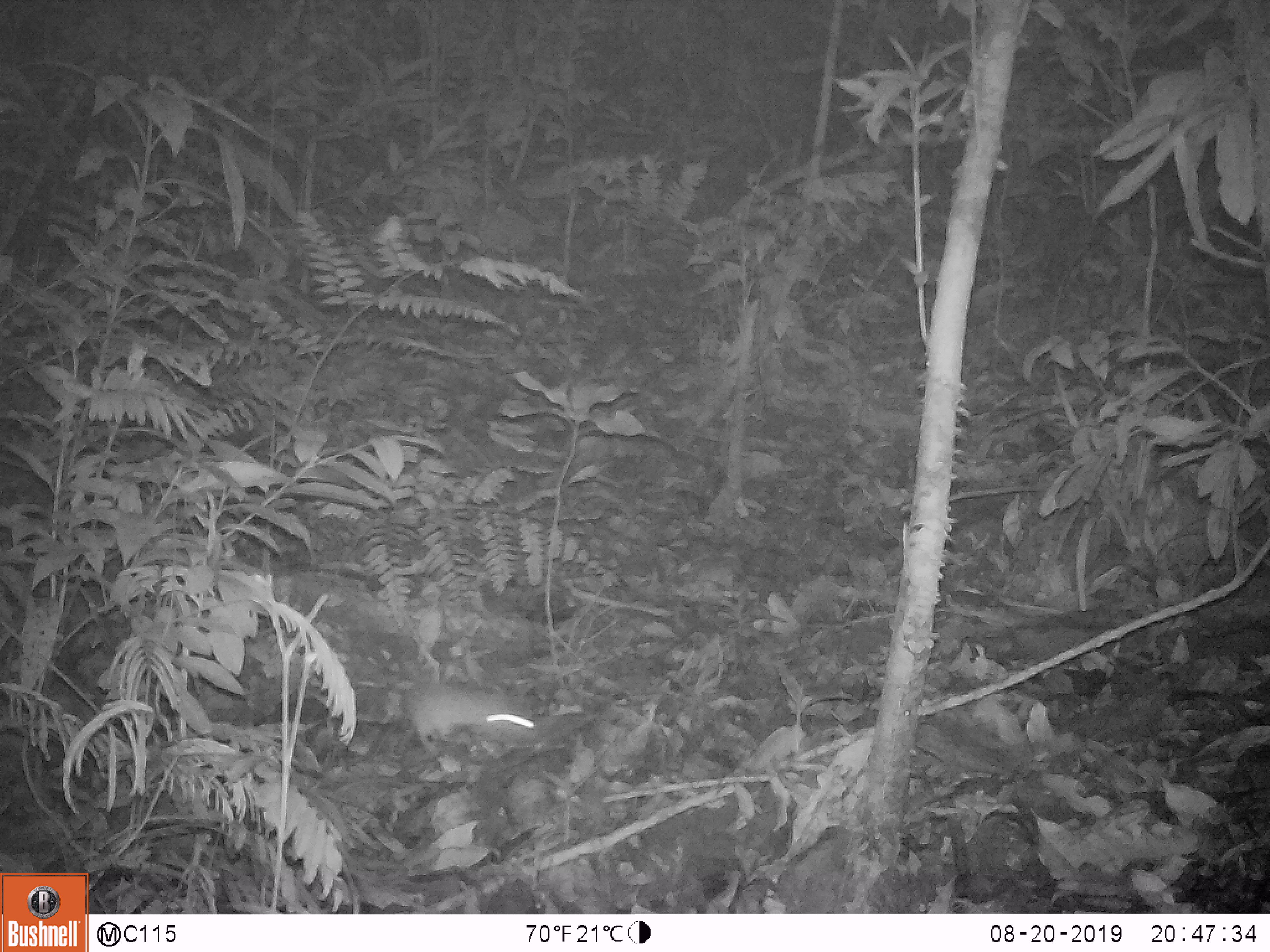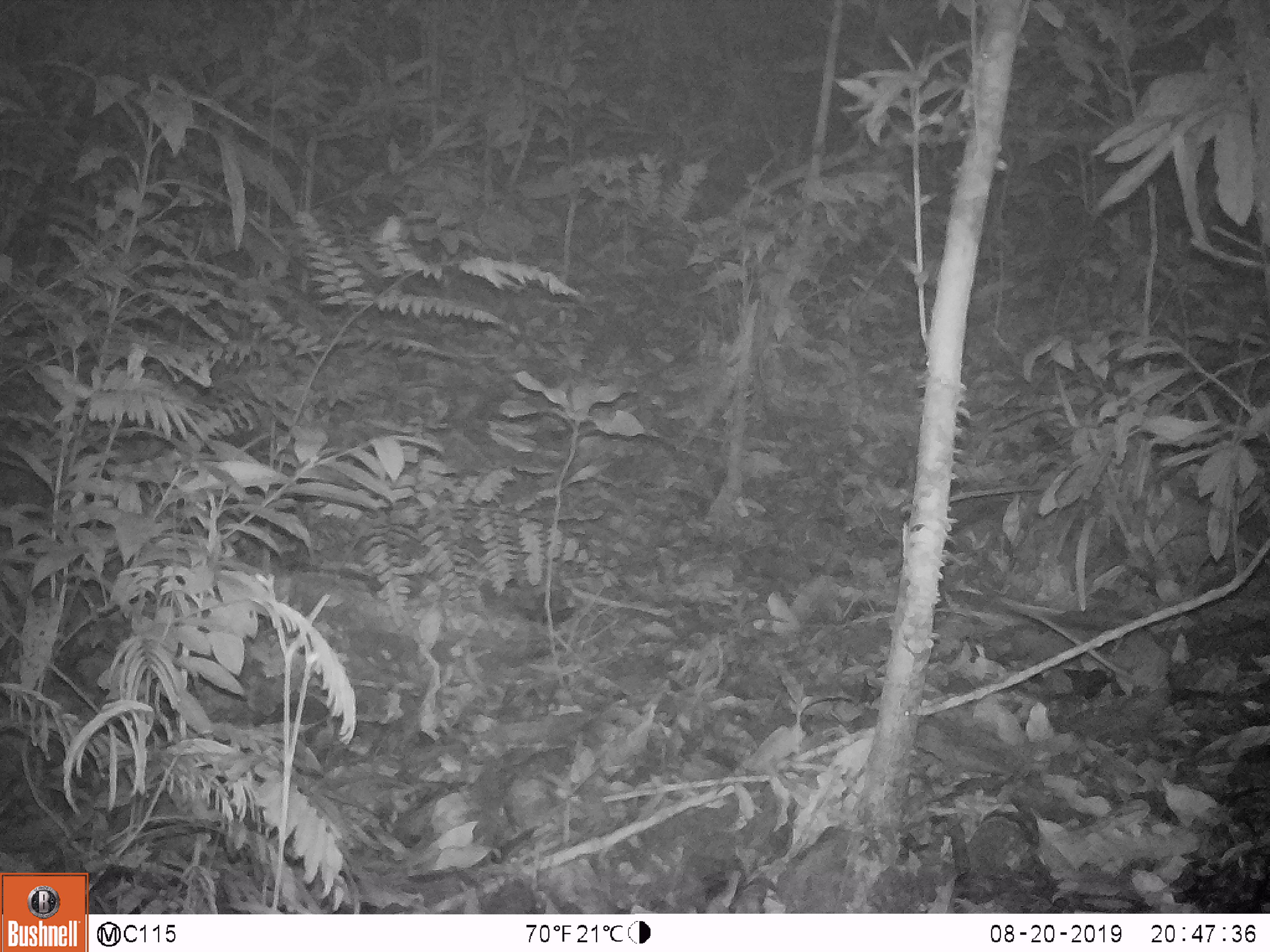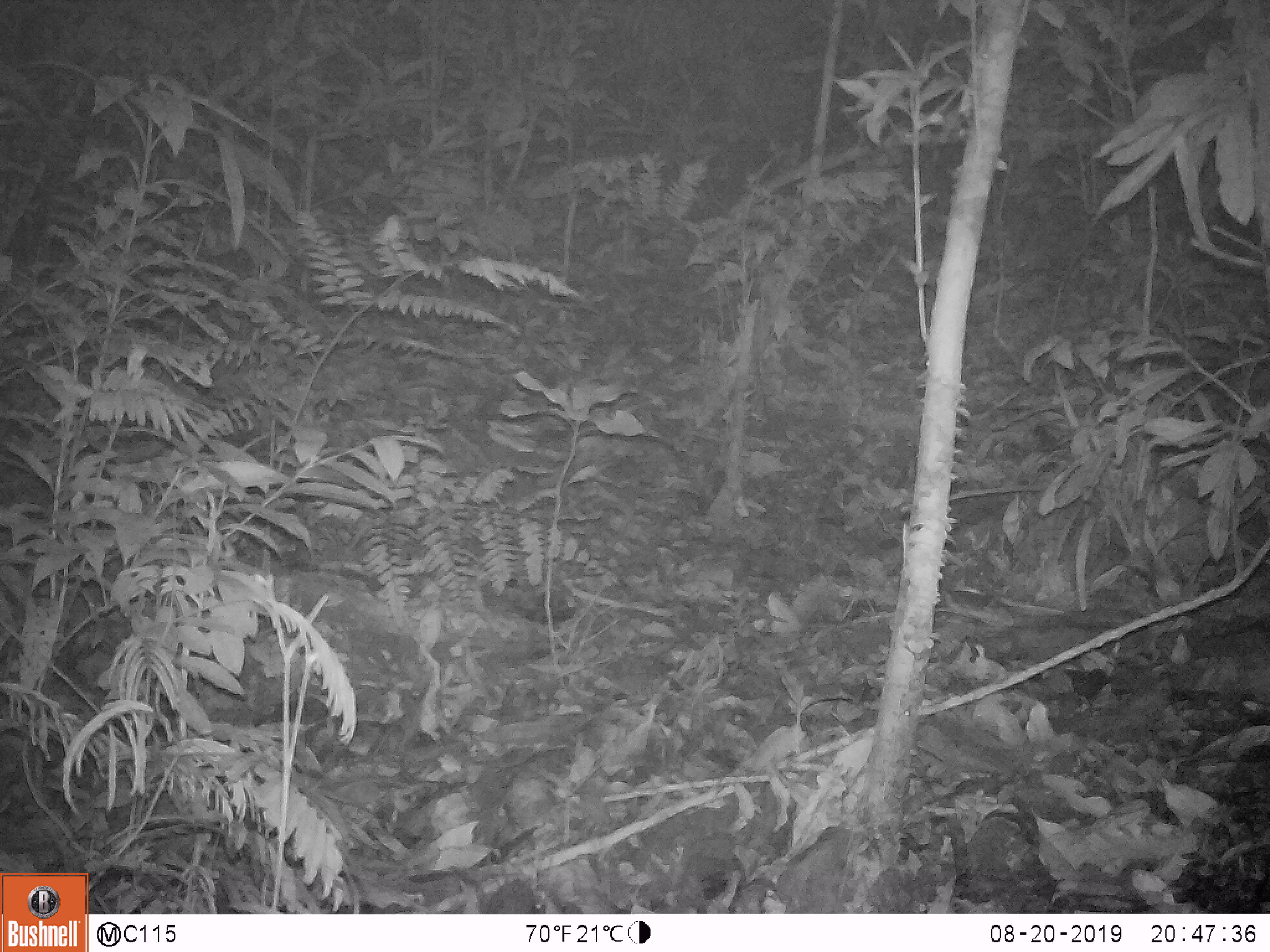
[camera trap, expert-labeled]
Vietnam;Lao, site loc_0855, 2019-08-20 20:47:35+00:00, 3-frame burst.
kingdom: Animalia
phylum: Chordata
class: Mammalia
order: Rodentia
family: Muridae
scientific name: Muridae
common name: old-world mice and rats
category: unidentified murid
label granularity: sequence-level